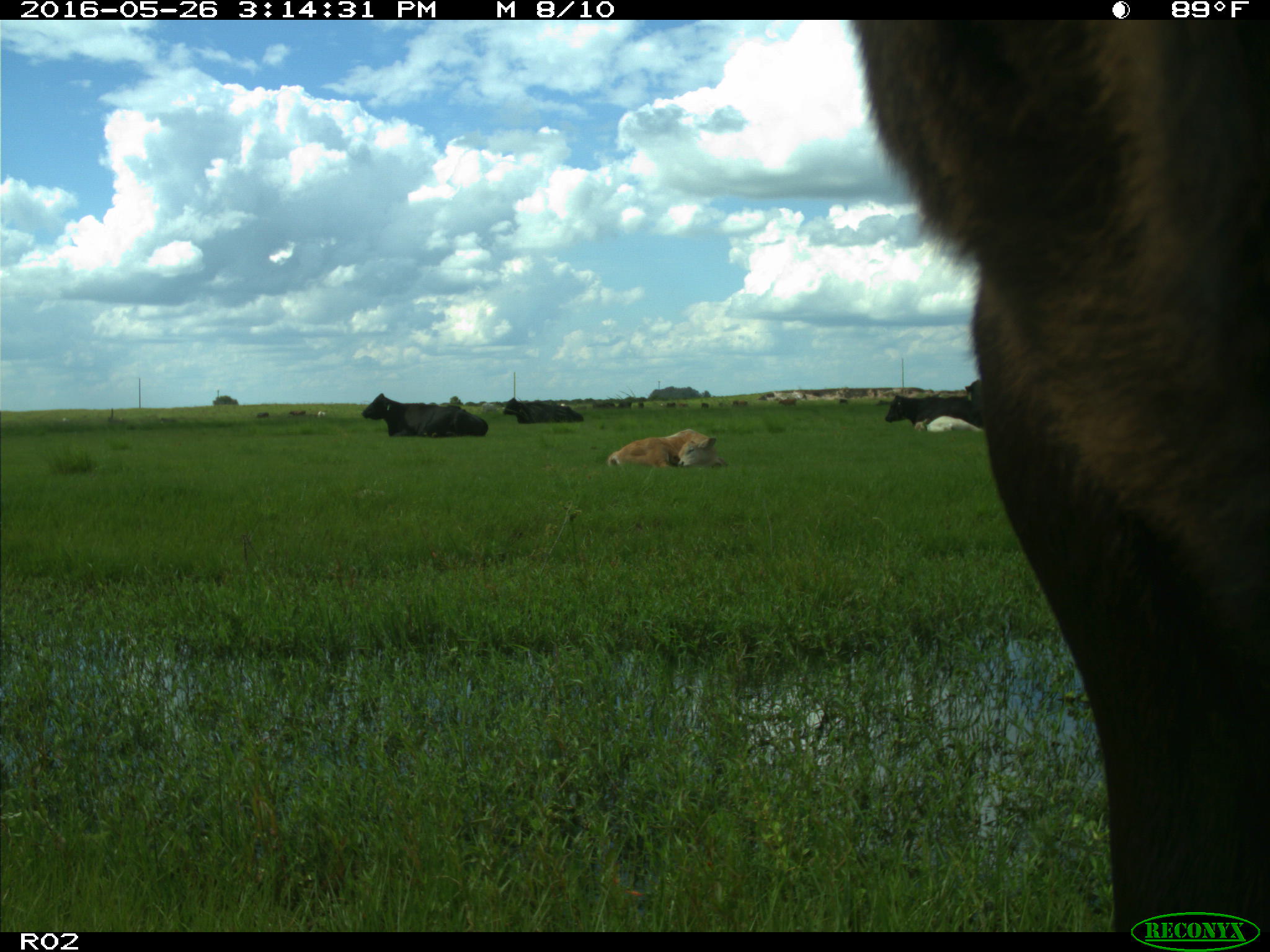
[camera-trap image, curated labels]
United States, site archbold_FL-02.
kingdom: Animalia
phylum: Chordata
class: Mammalia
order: Artiodactyla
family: Bovidae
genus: Bos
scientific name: Bos taurus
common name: domestic cow